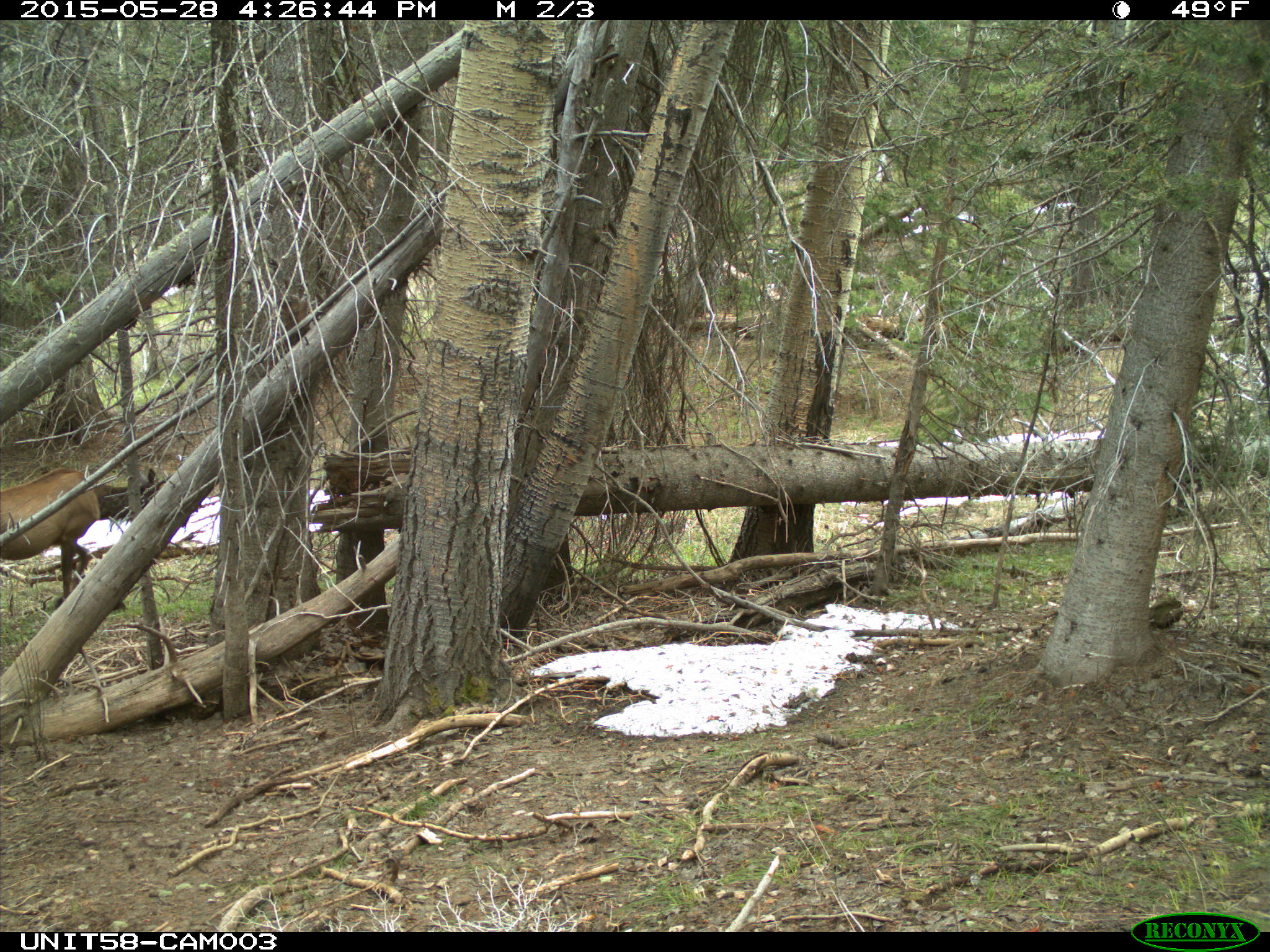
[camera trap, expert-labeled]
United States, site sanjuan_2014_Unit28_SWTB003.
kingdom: Animalia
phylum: Chordata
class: Mammalia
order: Artiodactyla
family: Cervidae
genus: Cervus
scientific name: Cervus elaphus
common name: red deer